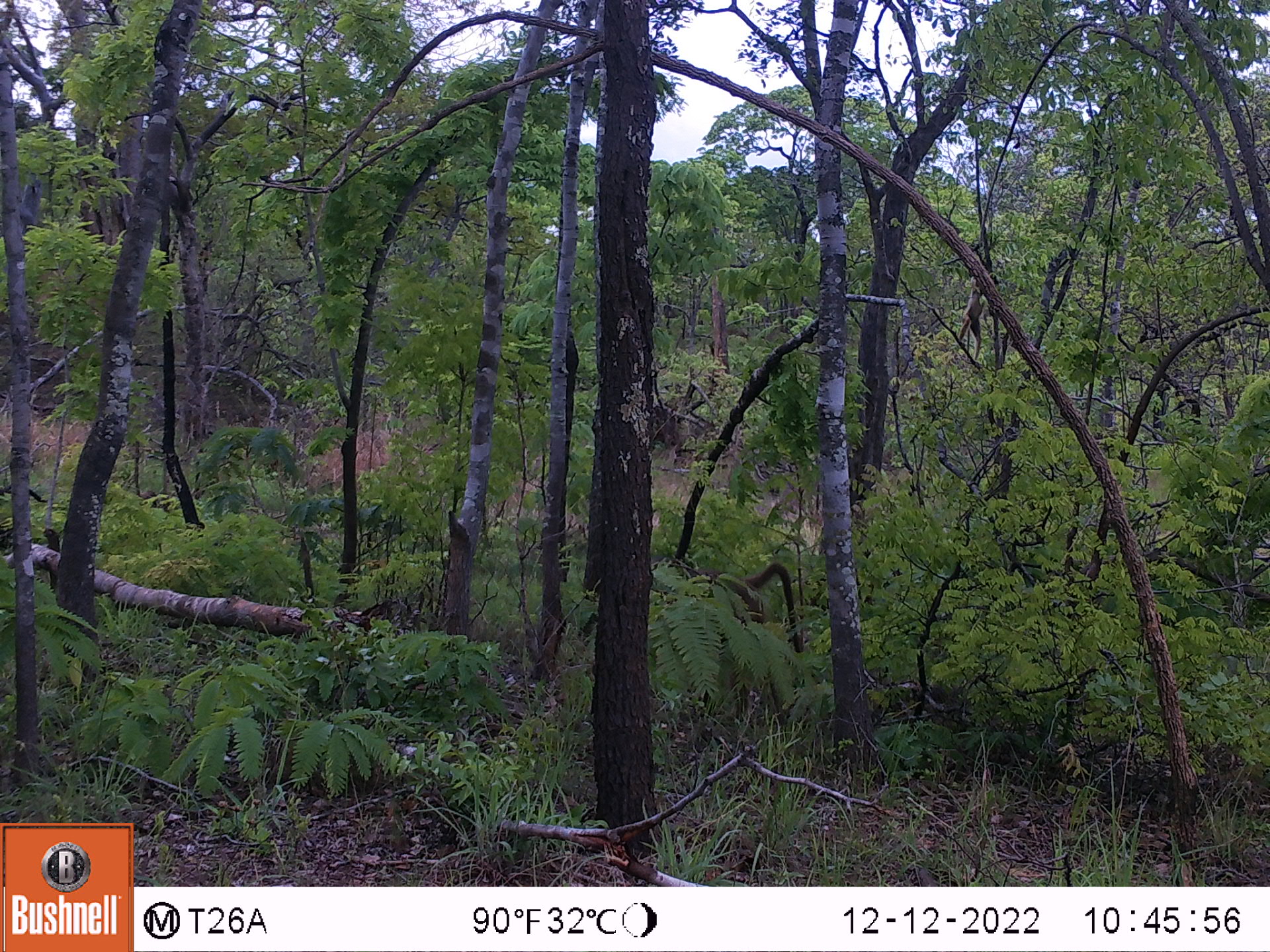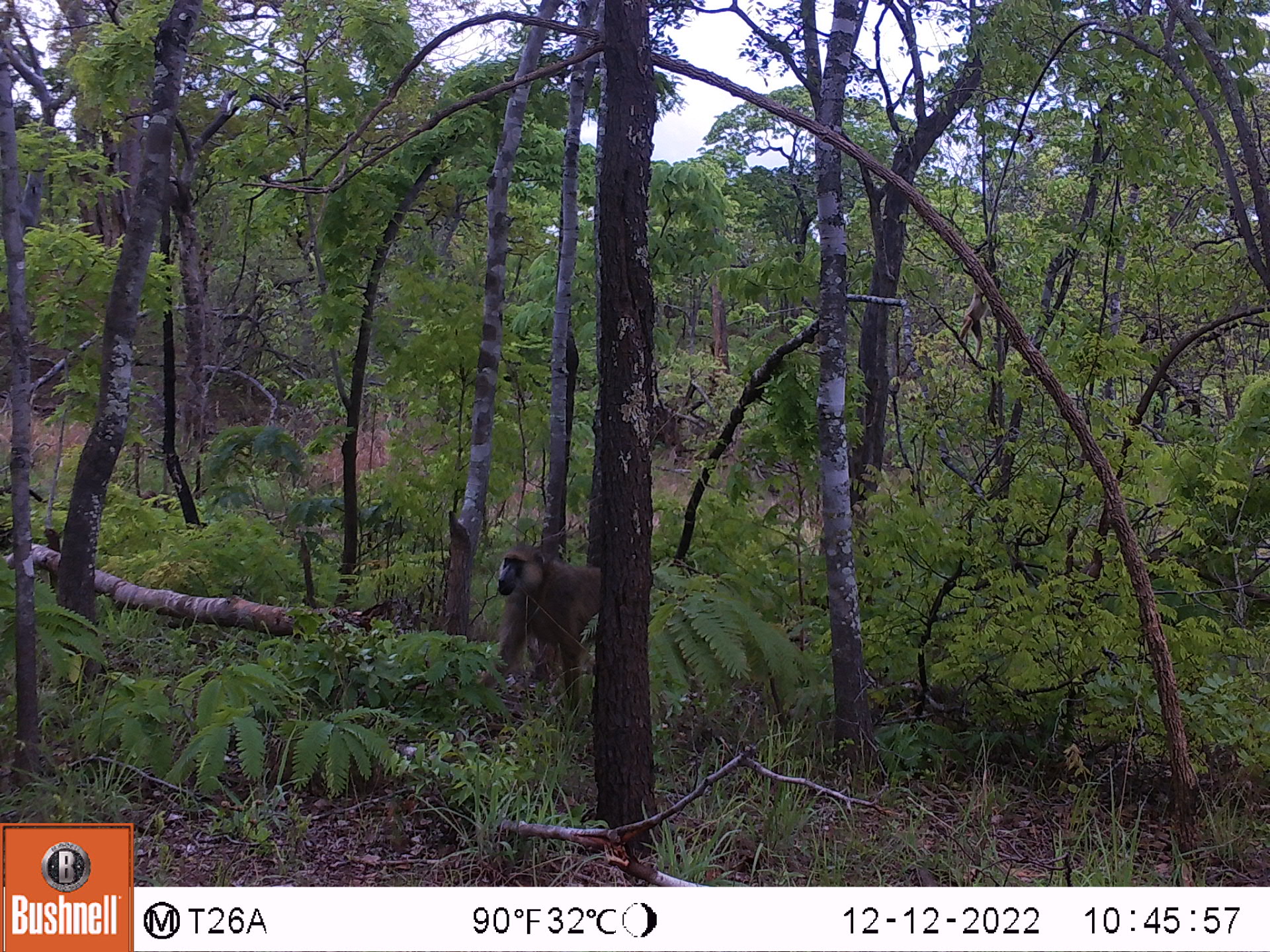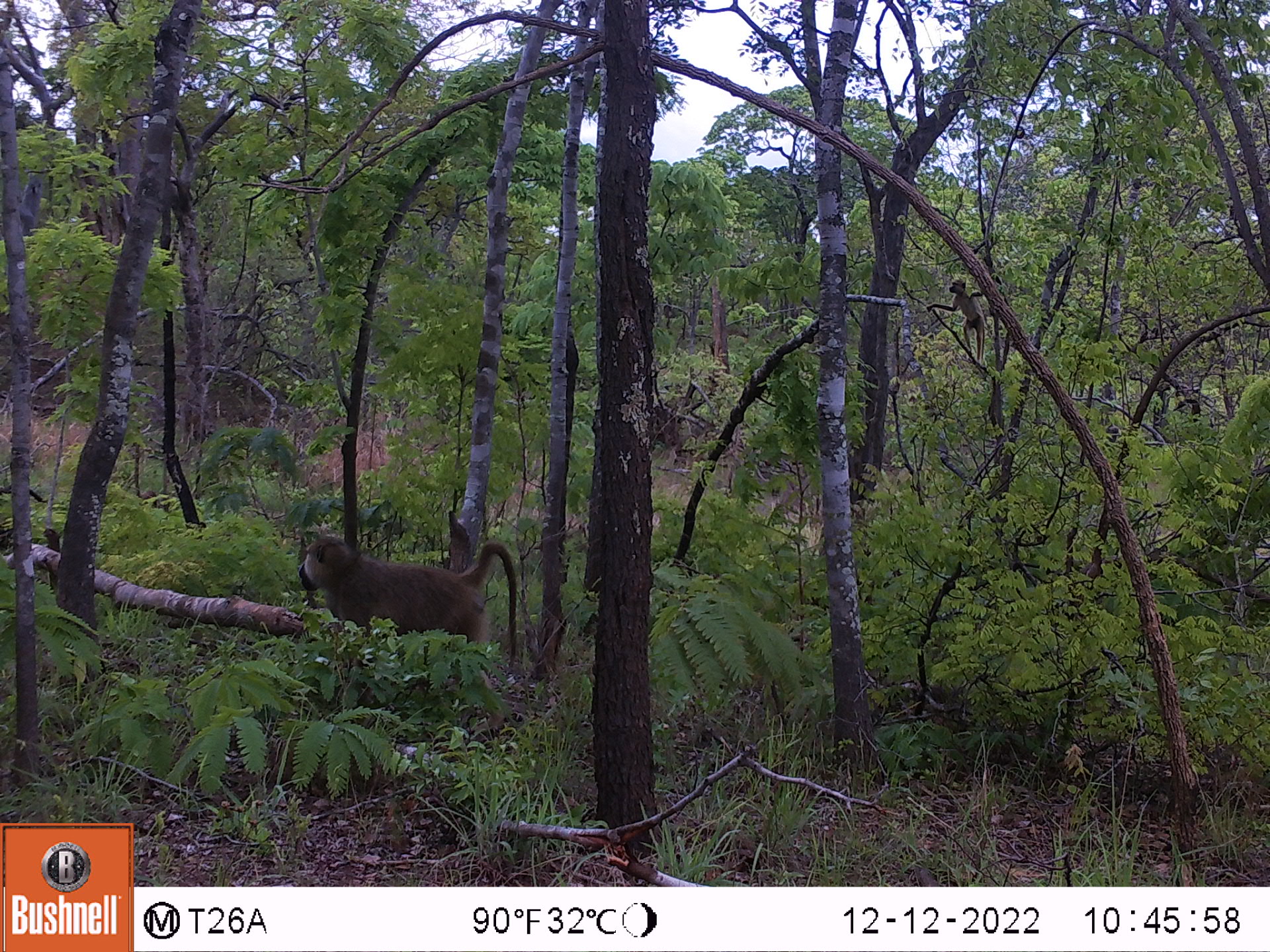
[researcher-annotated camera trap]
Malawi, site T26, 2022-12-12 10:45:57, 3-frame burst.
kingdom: Animalia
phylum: Chordata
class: Mammalia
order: Primates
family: Cercopithecidae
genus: Papio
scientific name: Papio cynocephalus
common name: yellow baboon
Yellow baboon (Papio cynocephalus), count 2.